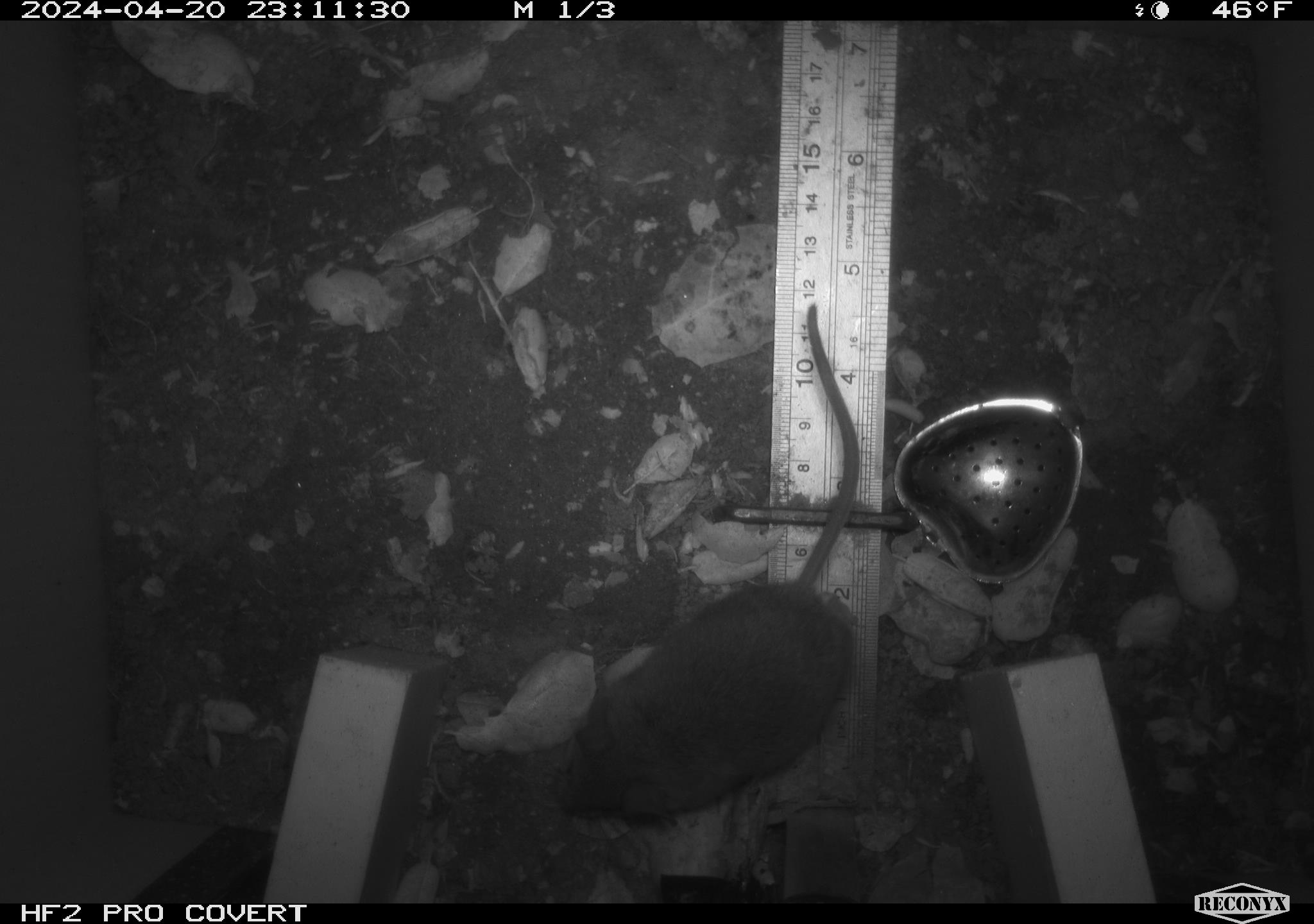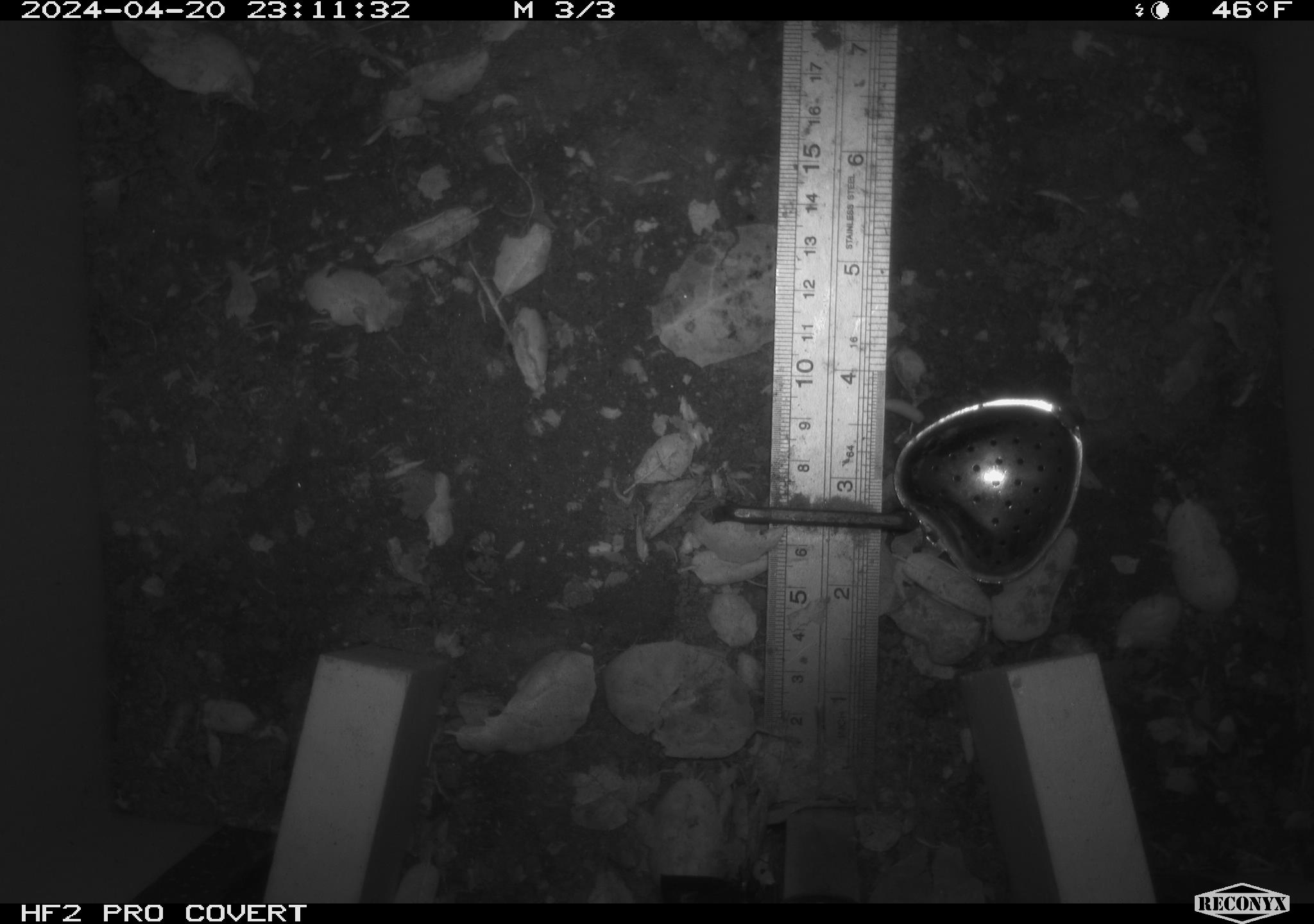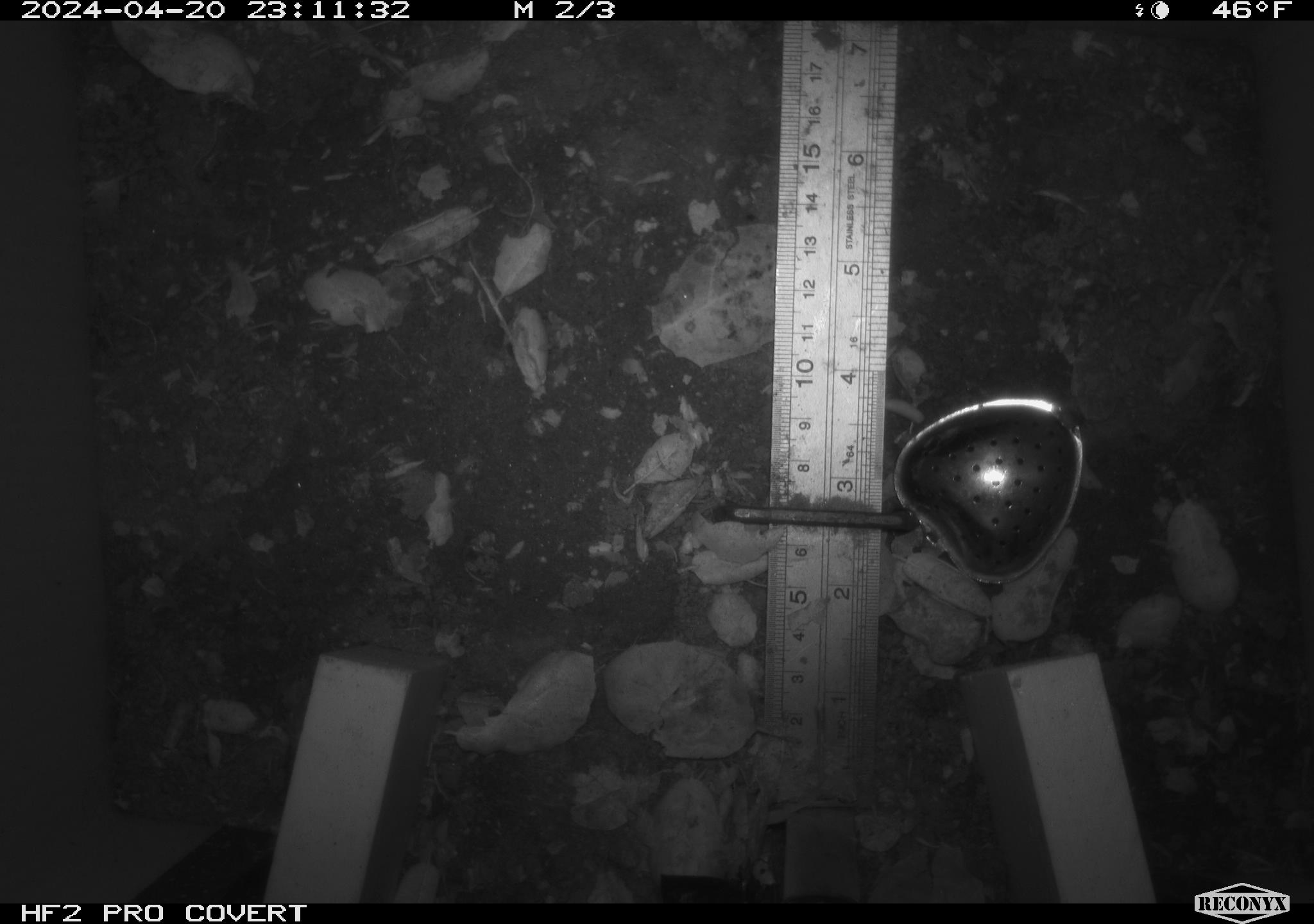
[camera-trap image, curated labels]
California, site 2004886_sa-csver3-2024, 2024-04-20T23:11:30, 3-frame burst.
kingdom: Animalia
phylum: Chordata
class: Mammalia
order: Rodentia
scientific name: Rodentia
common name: rodent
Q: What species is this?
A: Rodent (Rodentia).